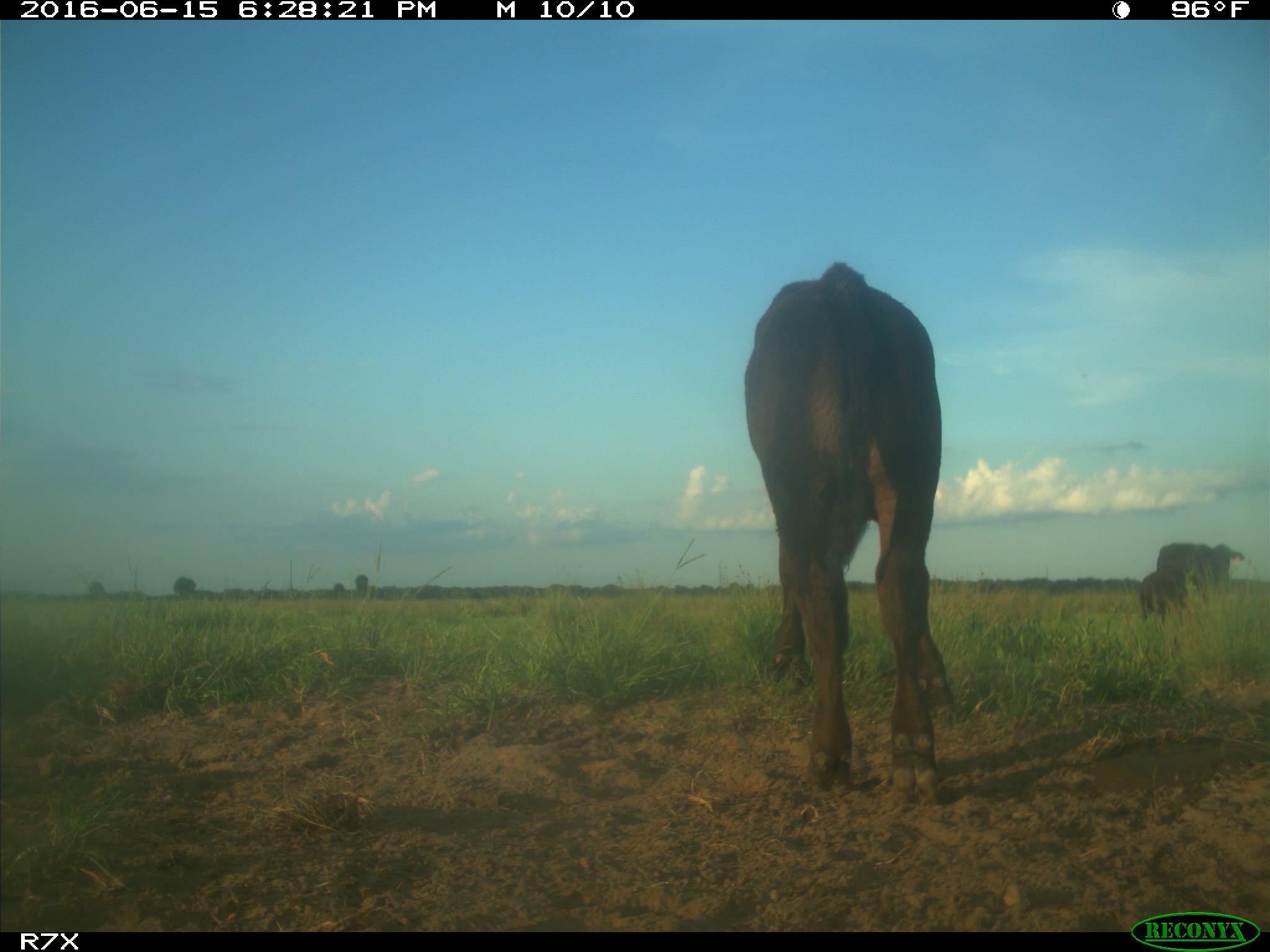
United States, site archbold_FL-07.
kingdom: Animalia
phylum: Chordata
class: Mammalia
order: Artiodactyla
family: Bovidae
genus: Bos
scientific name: Bos taurus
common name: domestic cow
Bos taurus (domestic cow).